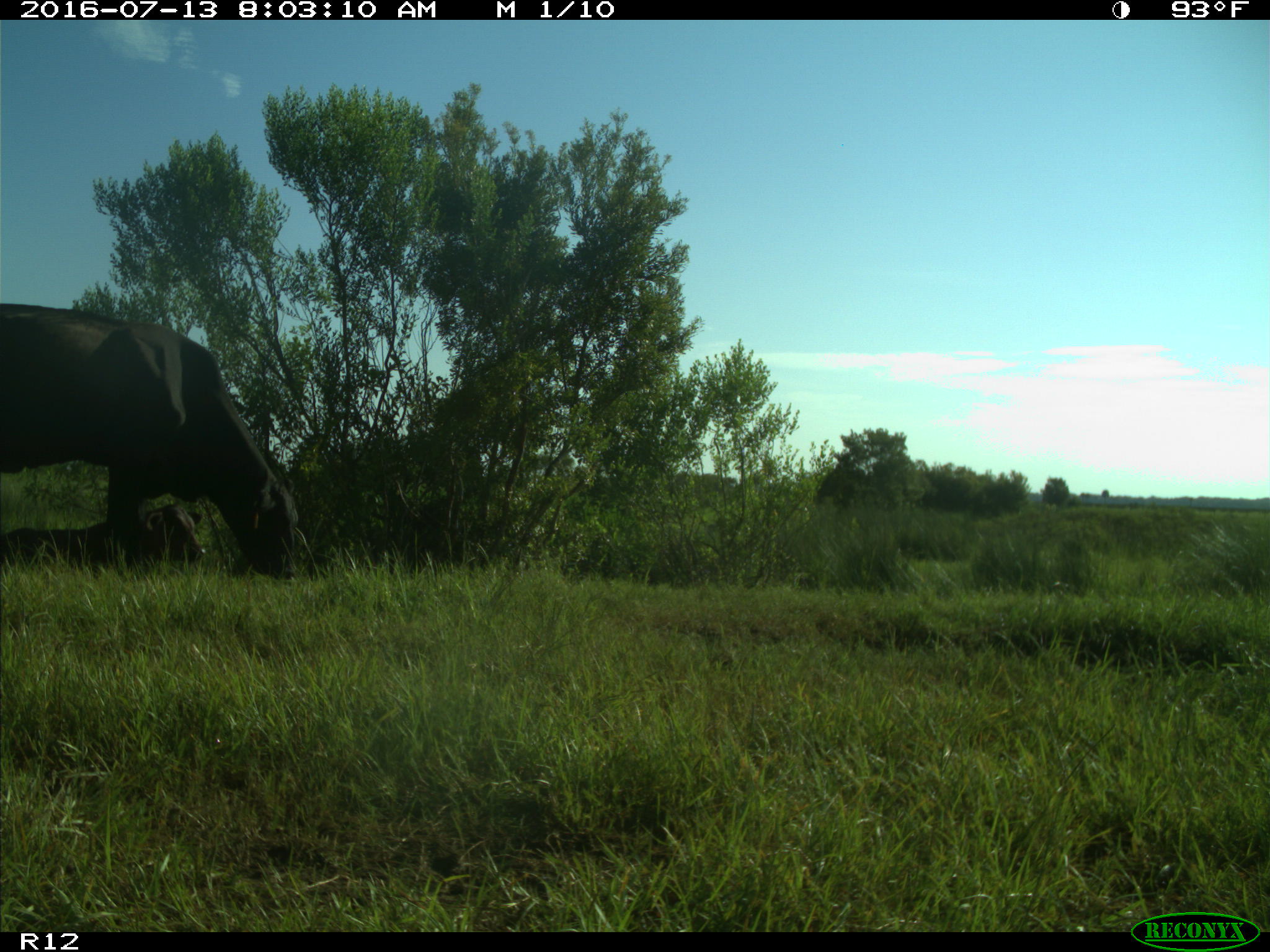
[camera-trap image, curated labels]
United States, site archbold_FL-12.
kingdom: Animalia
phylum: Chordata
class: Mammalia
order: Artiodactyla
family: Bovidae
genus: Bos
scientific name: Bos taurus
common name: domestic cow